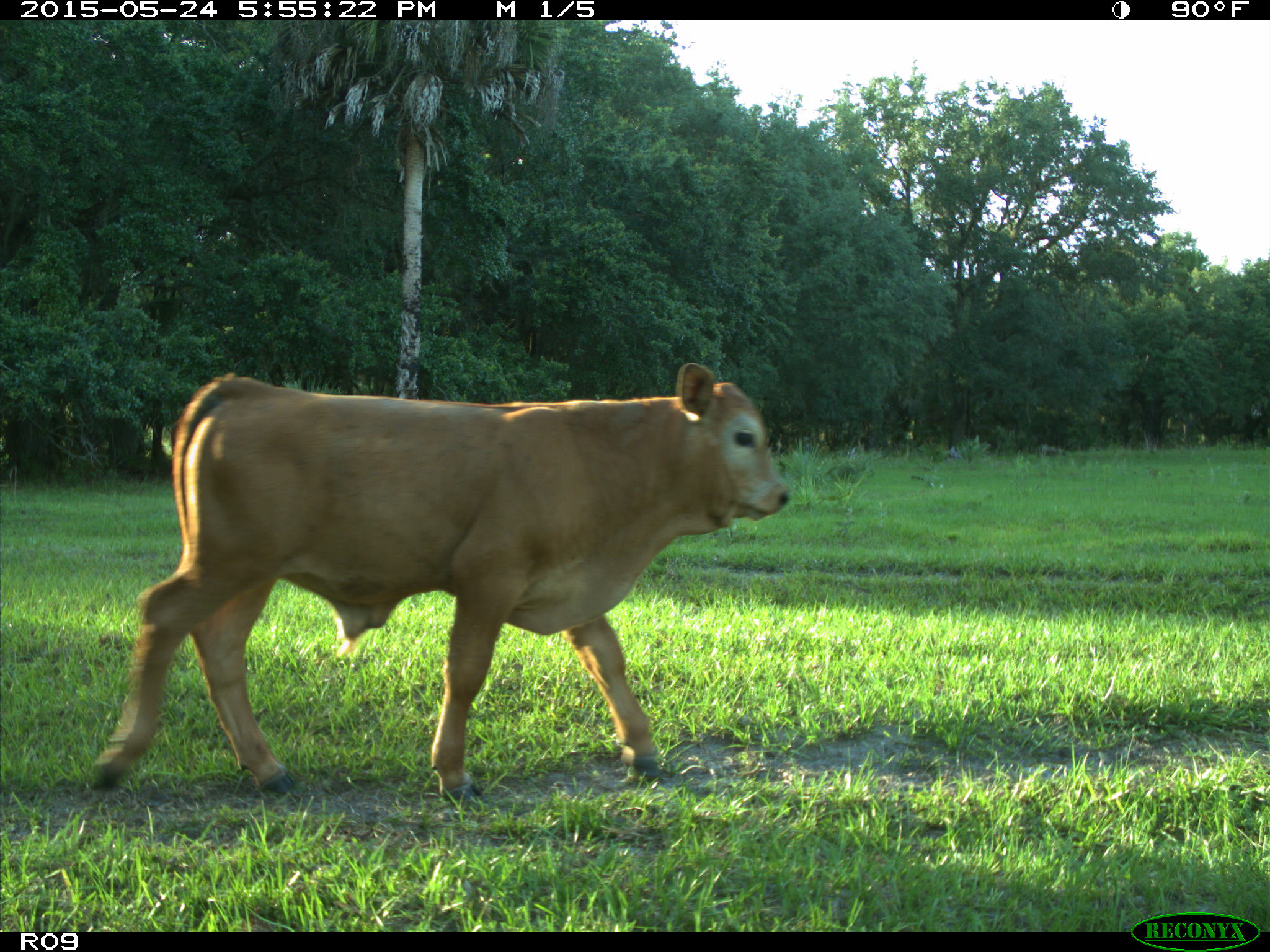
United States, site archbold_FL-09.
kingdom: Animalia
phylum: Chordata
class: Mammalia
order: Artiodactyla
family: Bovidae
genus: Bos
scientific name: Bos taurus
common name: domestic cow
Bos taurus (domestic cow).